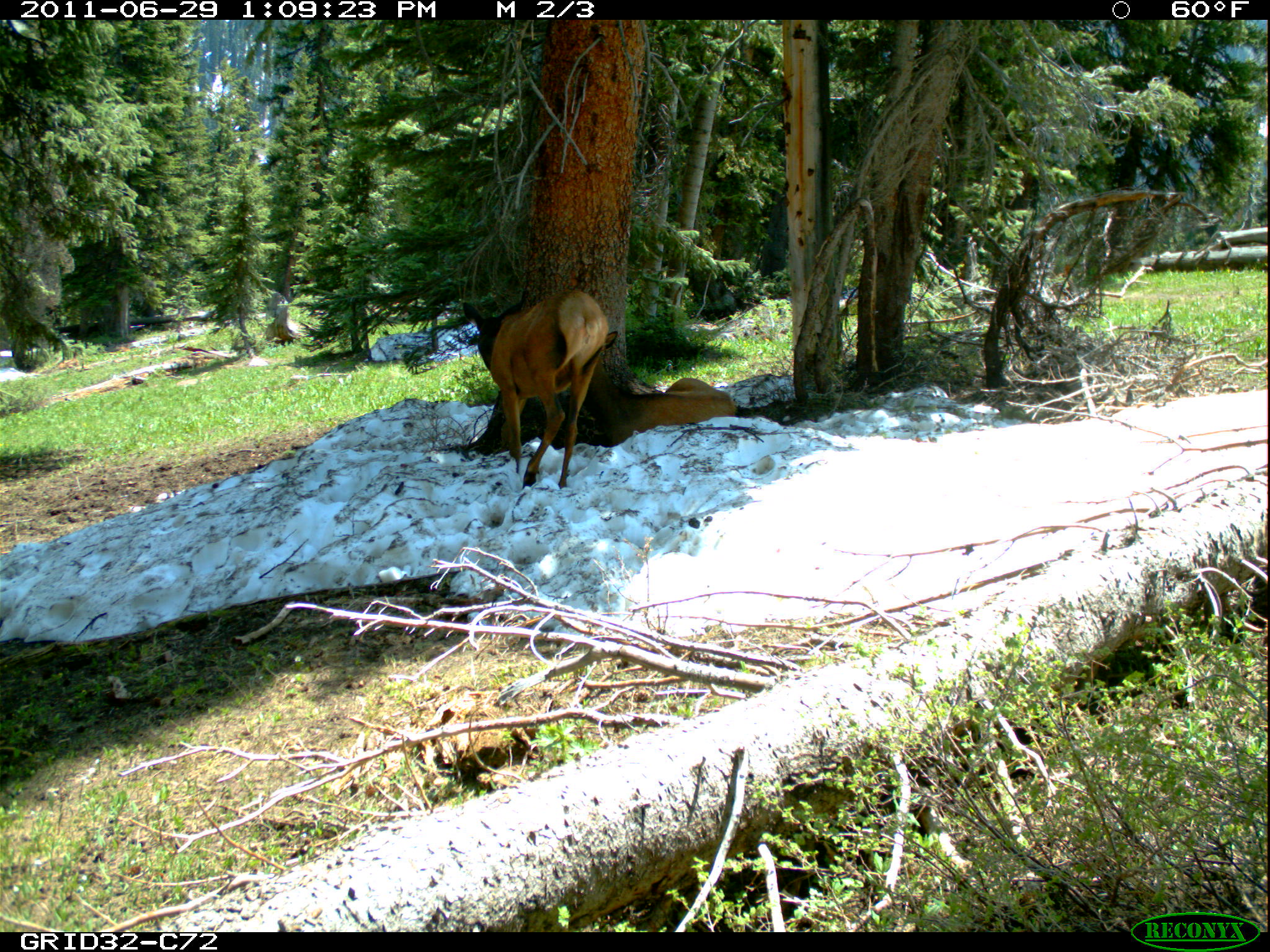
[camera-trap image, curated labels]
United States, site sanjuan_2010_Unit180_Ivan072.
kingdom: Animalia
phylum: Chordata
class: Mammalia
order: Artiodactyla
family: Cervidae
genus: Cervus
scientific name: Cervus elaphus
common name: red deer